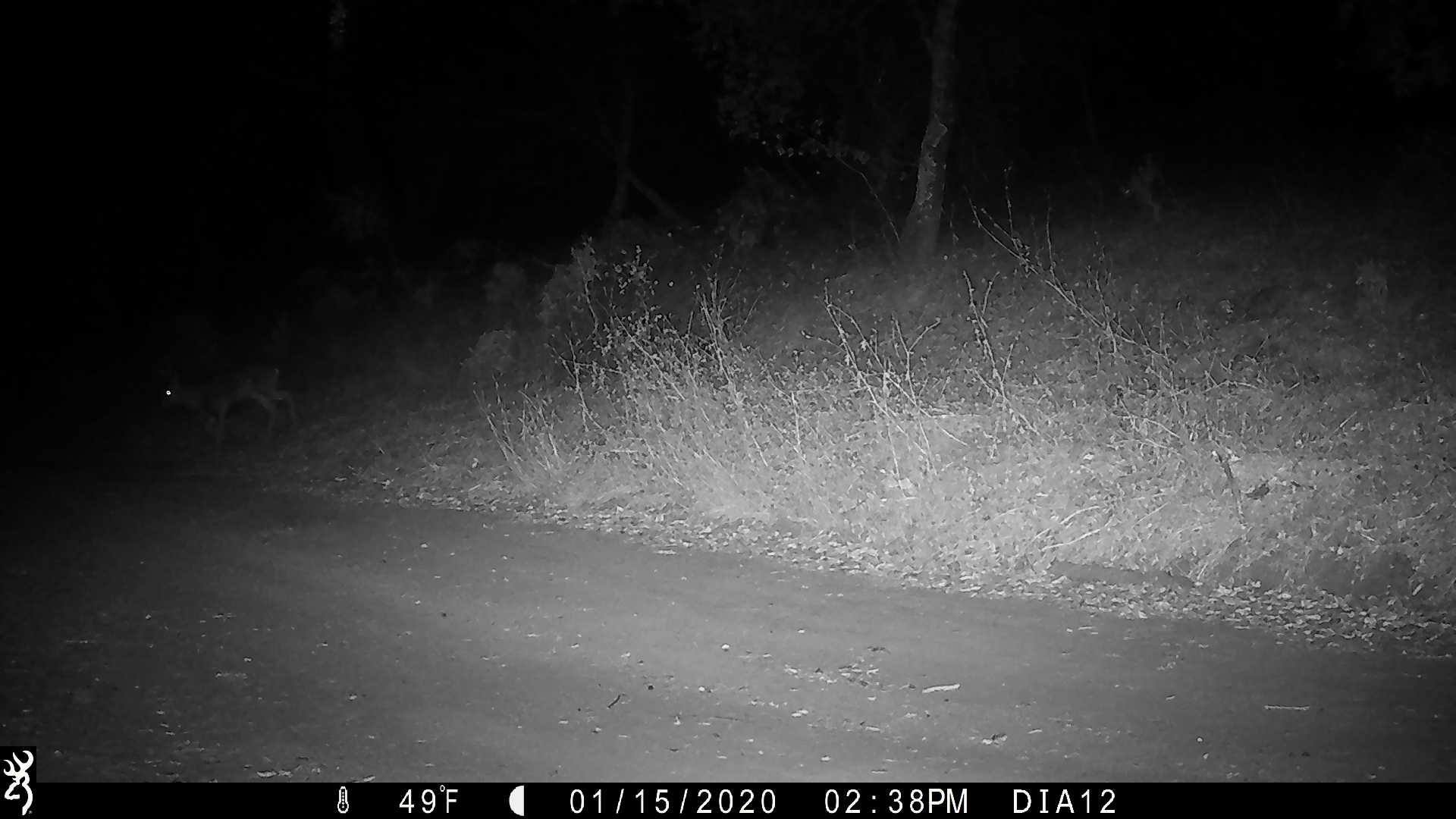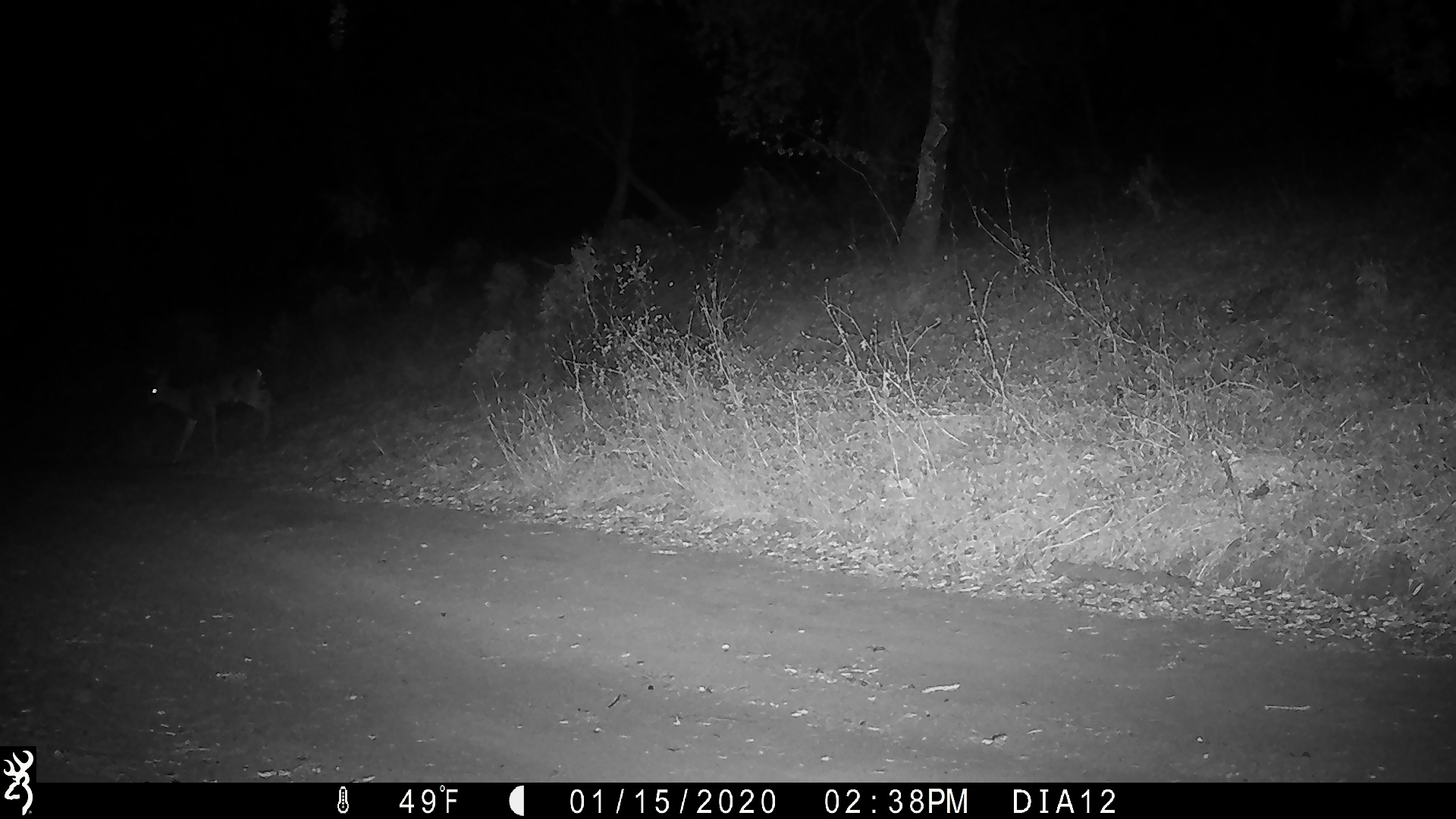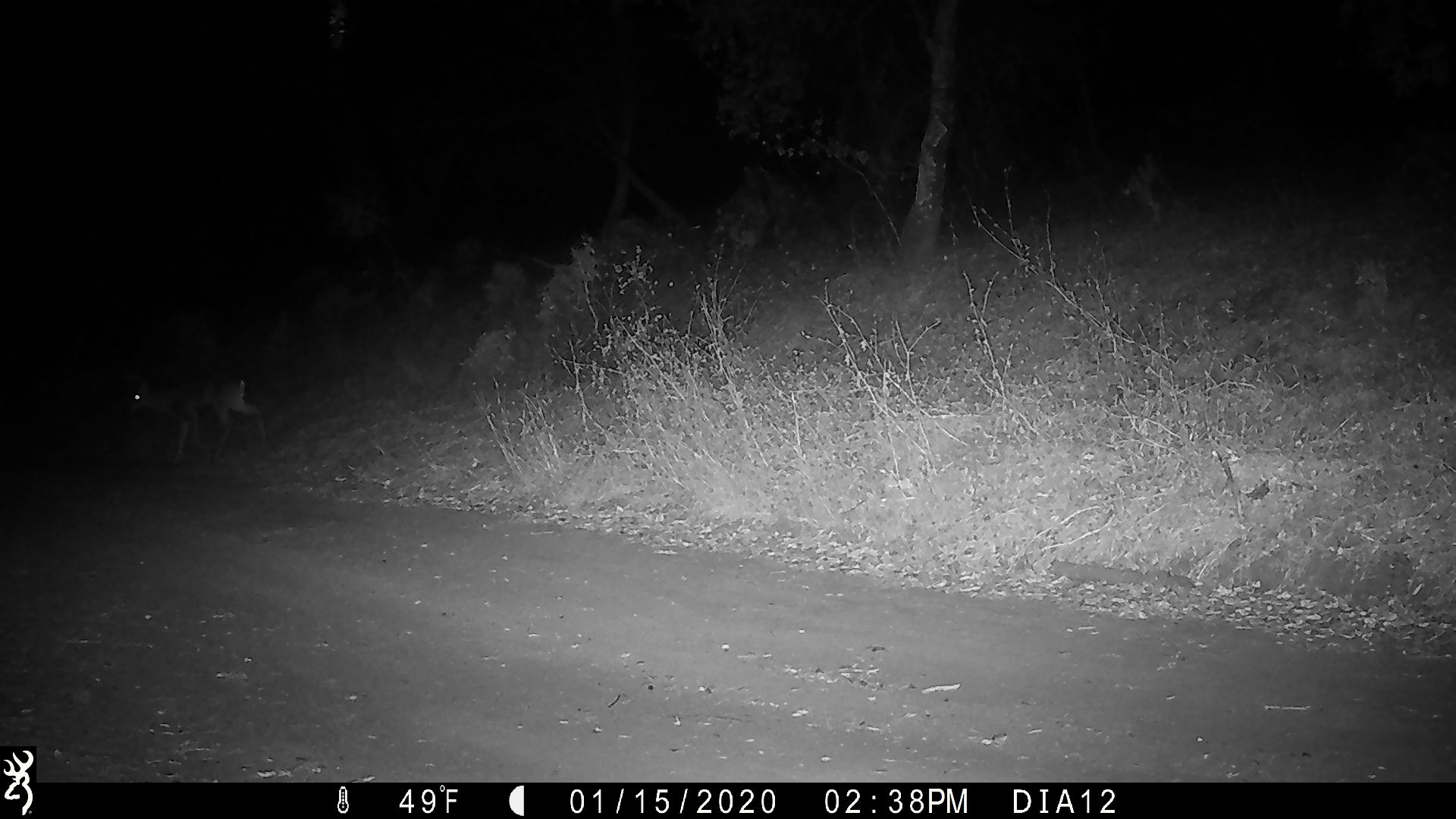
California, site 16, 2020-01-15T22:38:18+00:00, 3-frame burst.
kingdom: Animalia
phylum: Chordata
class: Mammalia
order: Artiodactyla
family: Cervidae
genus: Odocoileus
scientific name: Odocoileus hemionus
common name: mule deer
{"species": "mule deer (Odocoileus hemionus)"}